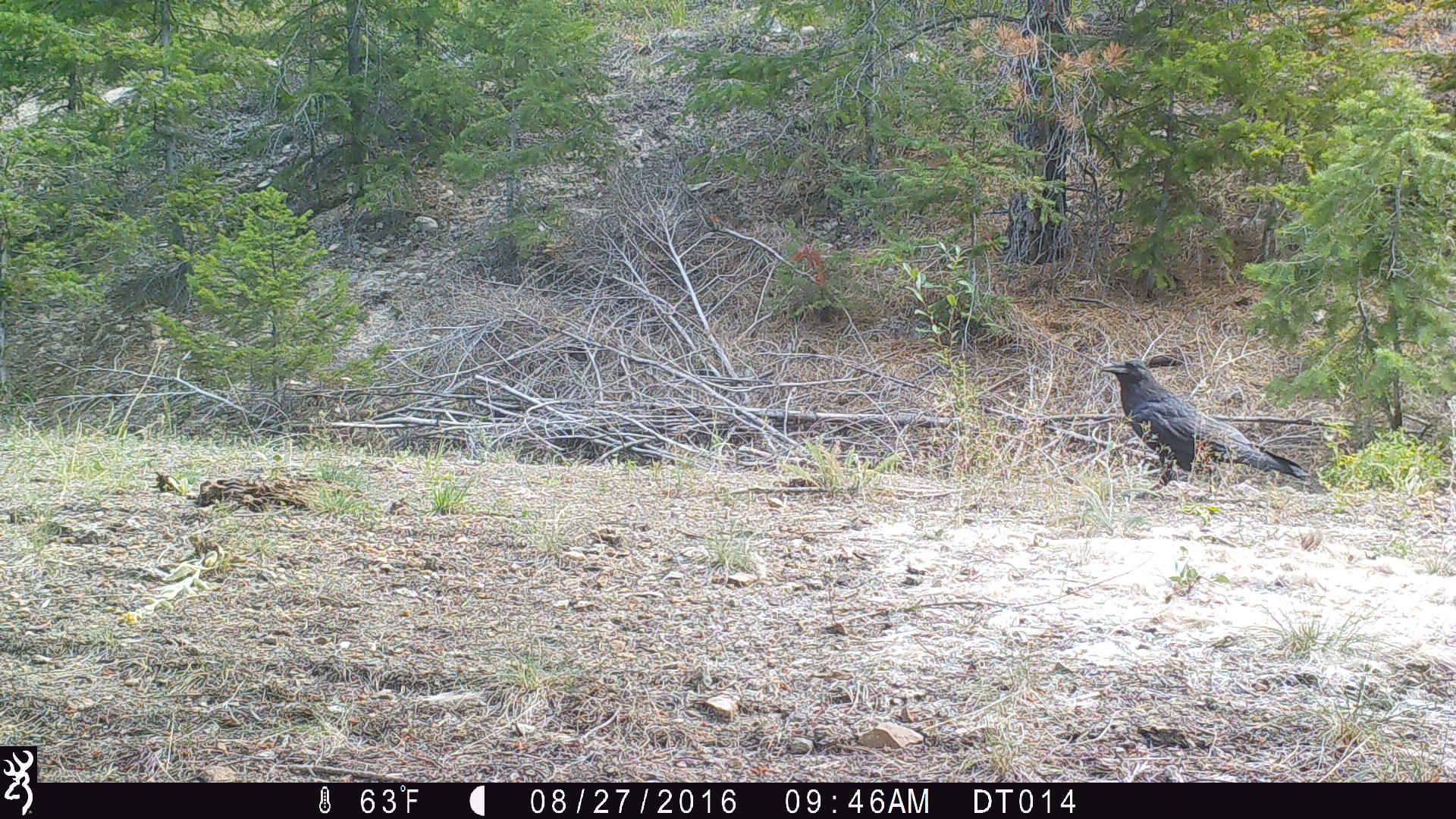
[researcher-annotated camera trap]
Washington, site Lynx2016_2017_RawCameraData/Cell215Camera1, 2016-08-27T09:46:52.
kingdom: Animalia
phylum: Chordata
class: Aves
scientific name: Aves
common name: birds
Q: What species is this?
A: Aves (birds).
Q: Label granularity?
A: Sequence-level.